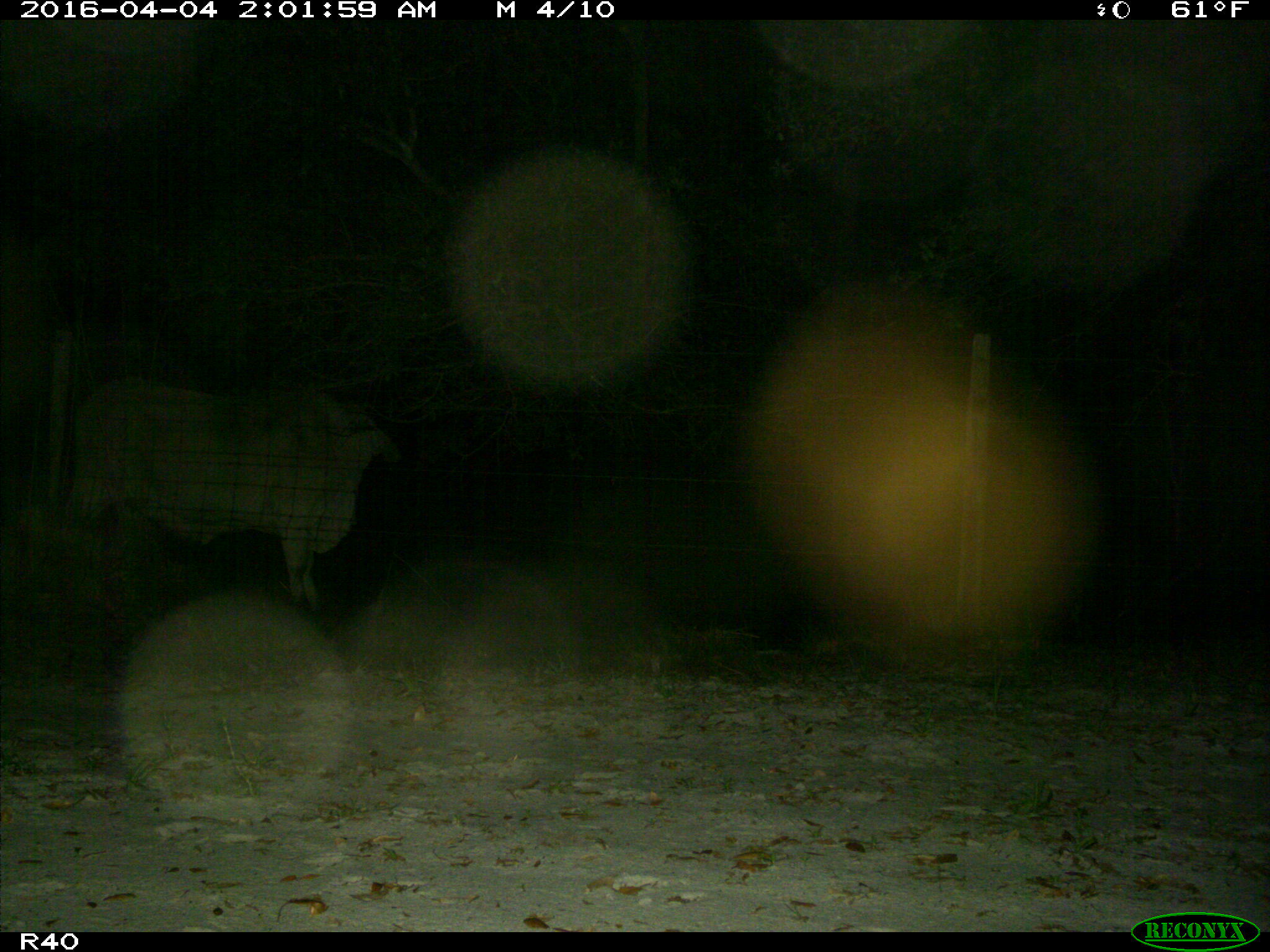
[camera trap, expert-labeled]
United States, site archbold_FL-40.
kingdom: Animalia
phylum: Chordata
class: Mammalia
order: Artiodactyla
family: Bovidae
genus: Bos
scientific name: Bos taurus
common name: domestic cow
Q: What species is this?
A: Bos taurus (domestic cow).